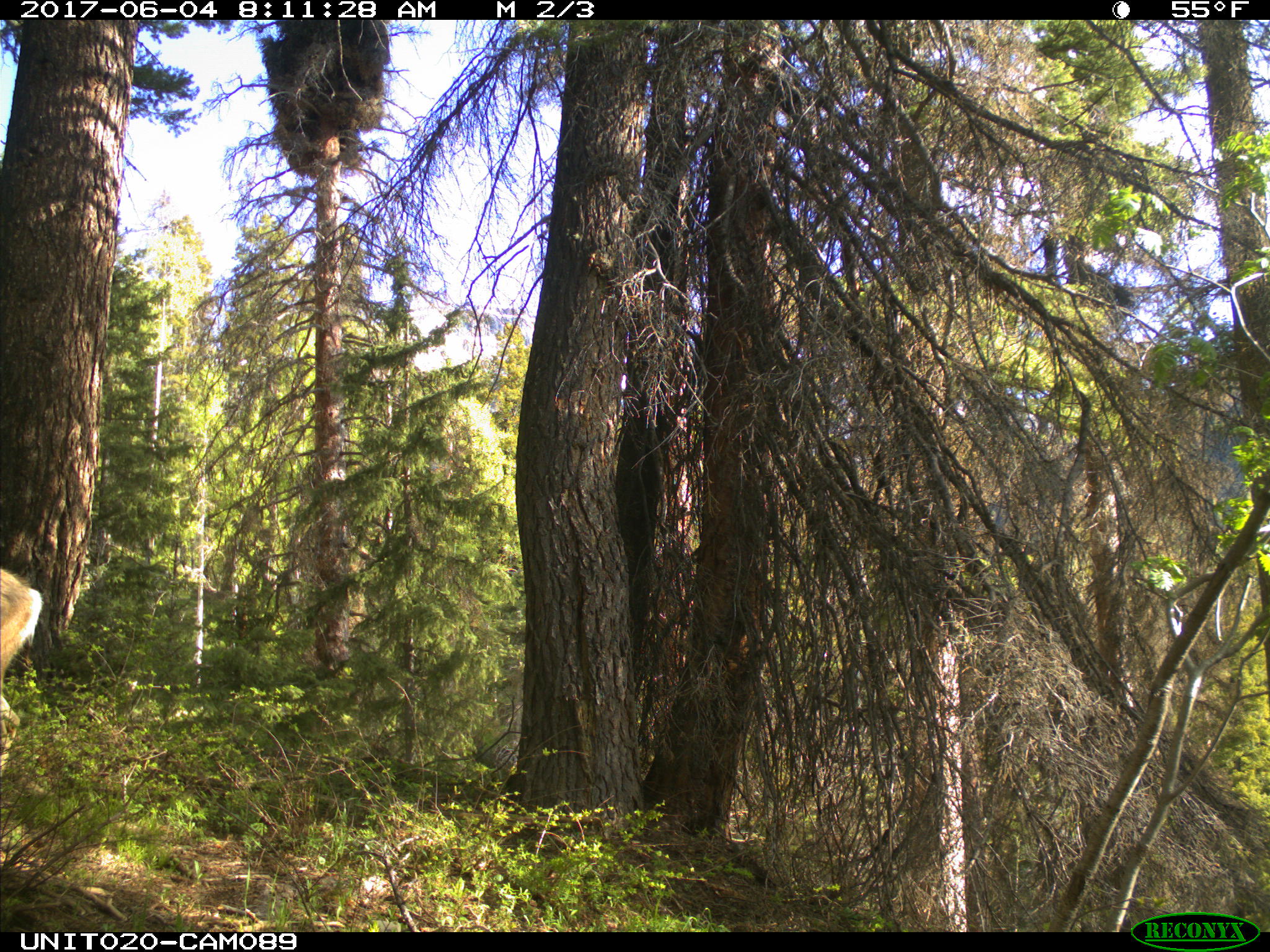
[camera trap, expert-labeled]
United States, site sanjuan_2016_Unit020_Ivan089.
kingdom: Animalia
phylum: Chordata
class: Mammalia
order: Artiodactyla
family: Cervidae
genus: Odocoileus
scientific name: Odocoileus hemionus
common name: mule deer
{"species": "Odocoileus hemionus (mule deer)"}